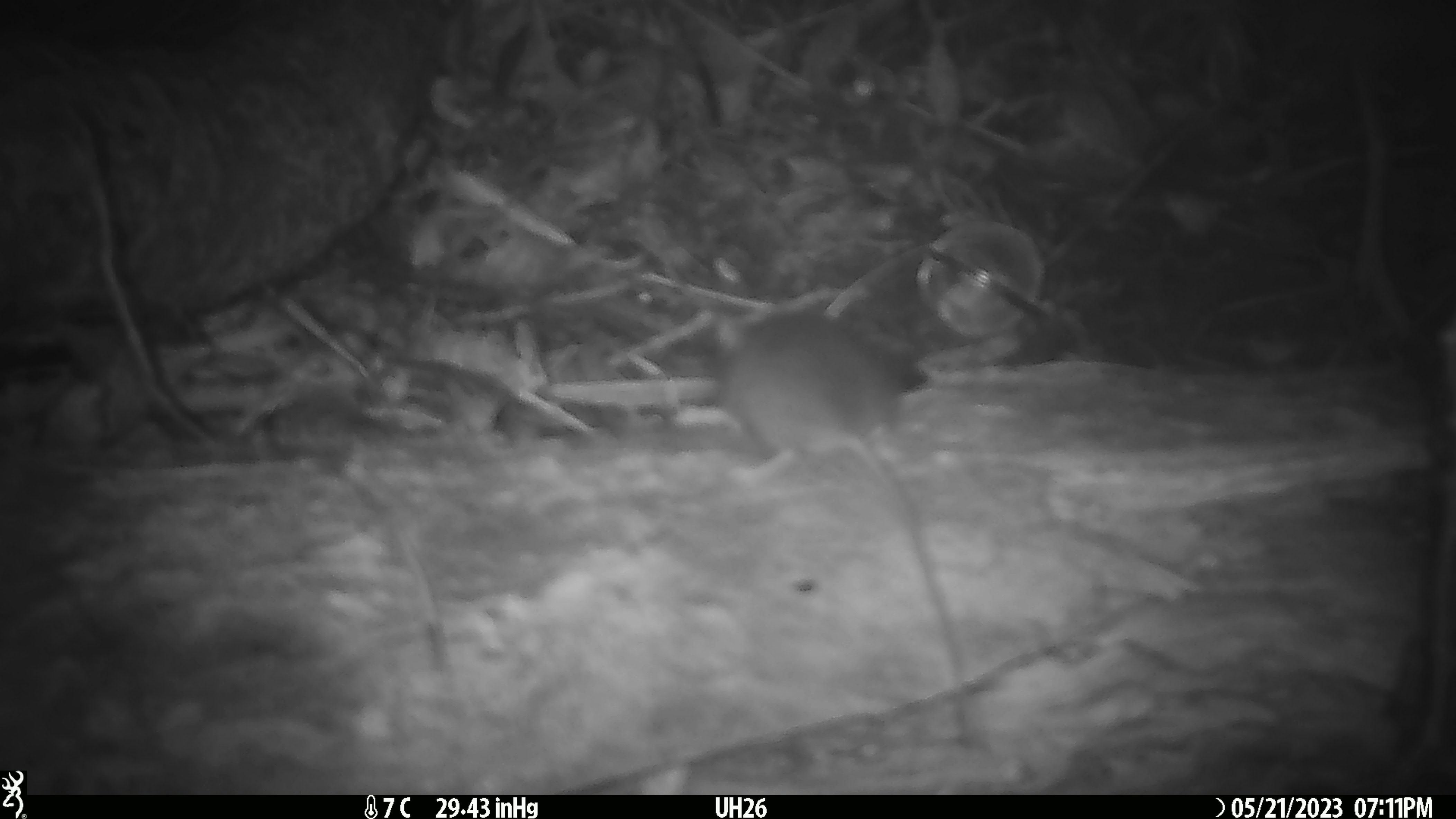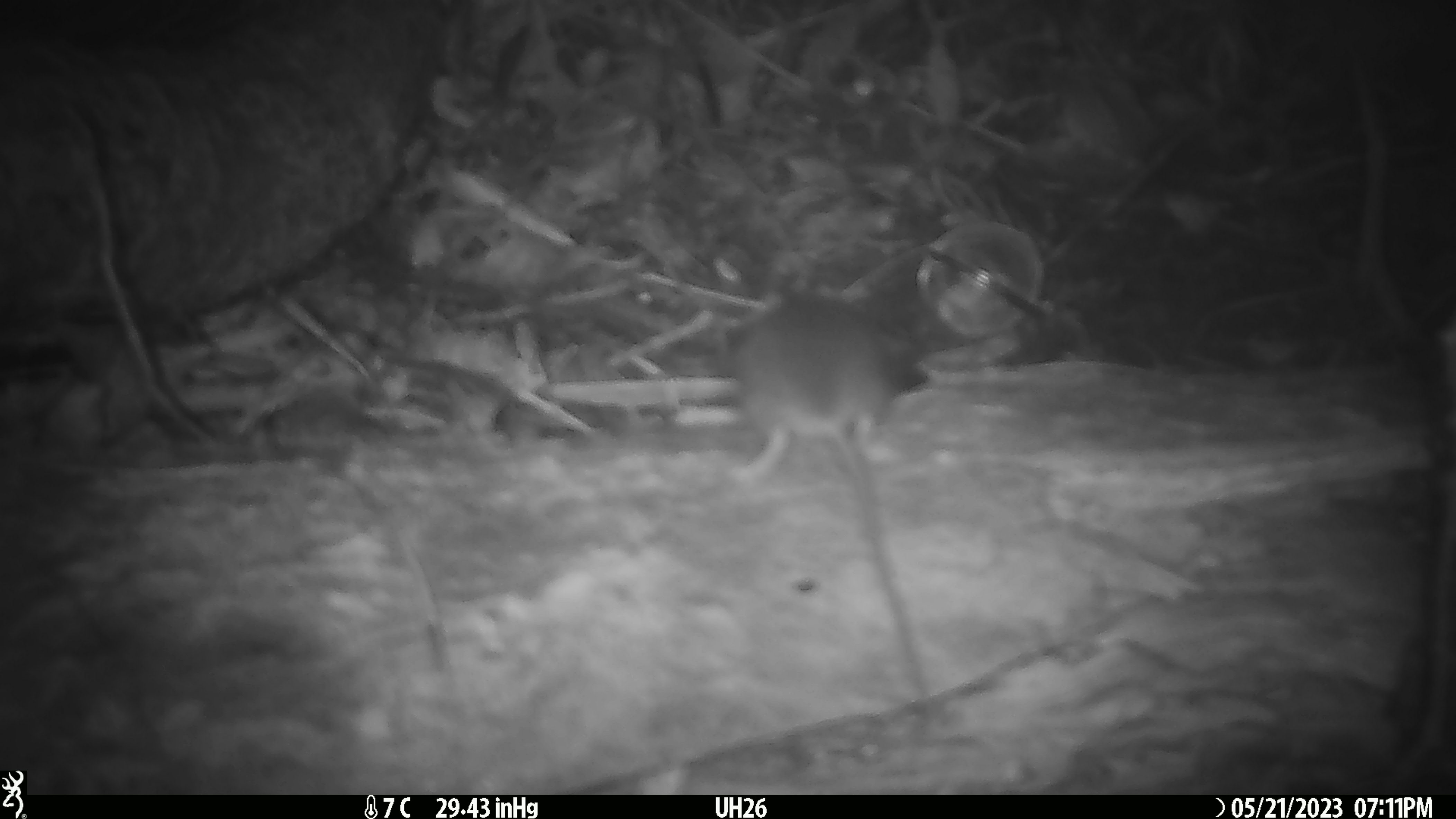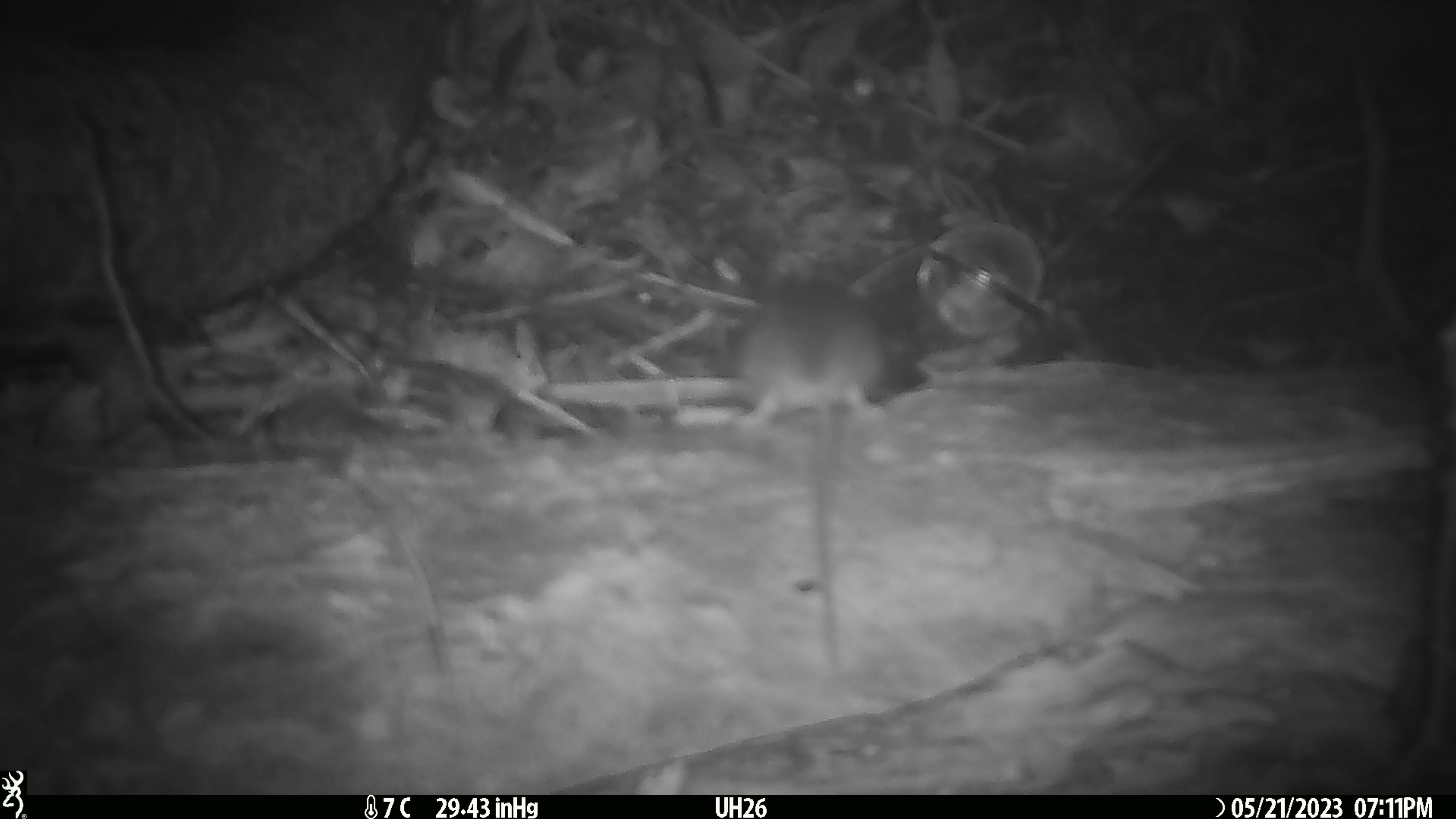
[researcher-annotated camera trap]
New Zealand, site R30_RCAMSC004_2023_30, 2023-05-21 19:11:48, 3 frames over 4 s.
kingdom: Animalia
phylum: Chordata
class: Mammalia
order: Rodentia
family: Muridae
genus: Mus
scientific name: Mus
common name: mouse